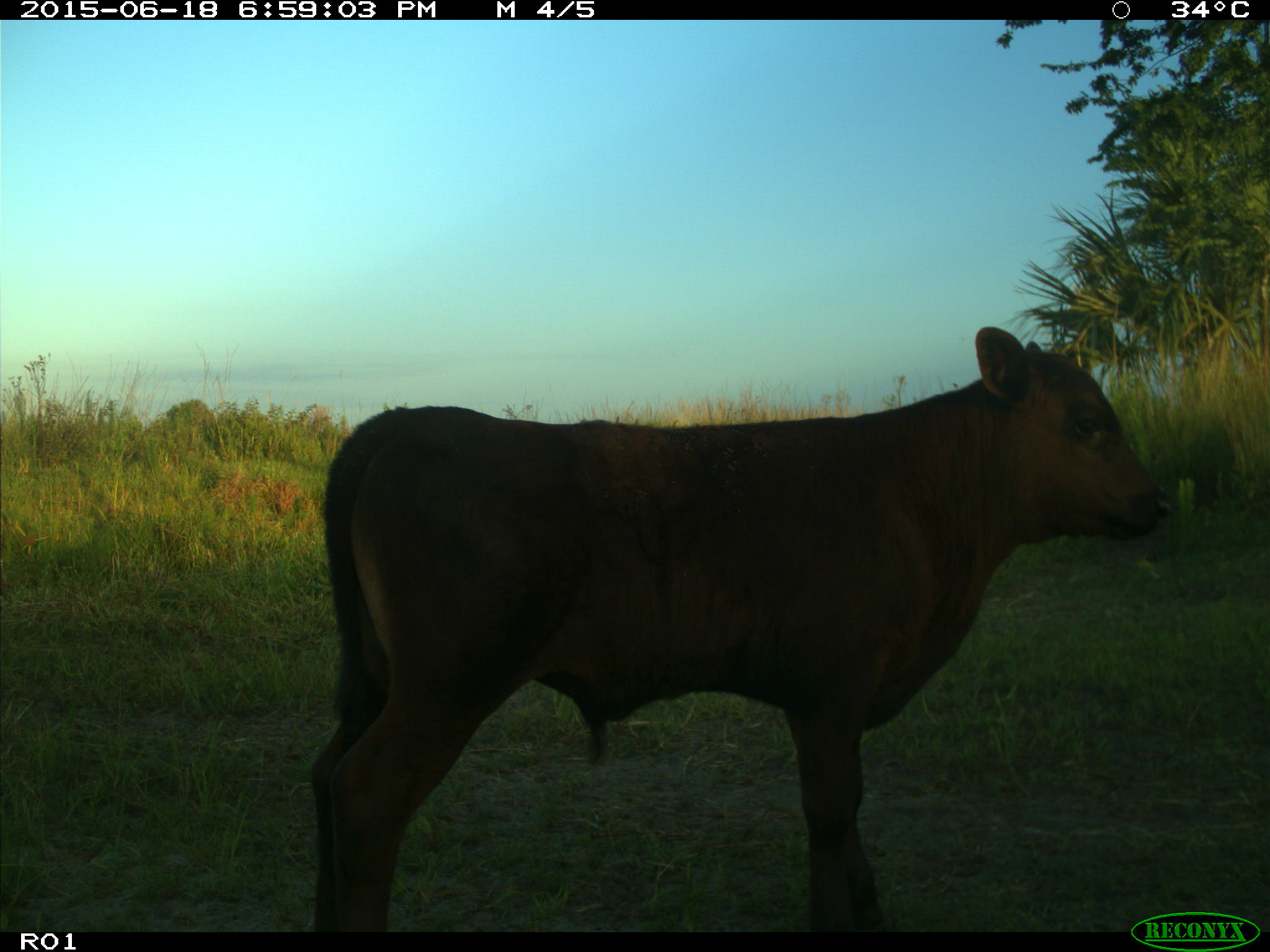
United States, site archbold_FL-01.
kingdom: Animalia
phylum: Chordata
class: Mammalia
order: Artiodactyla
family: Bovidae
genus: Bos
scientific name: Bos taurus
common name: domestic cow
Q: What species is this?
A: Bos taurus (domestic cow).